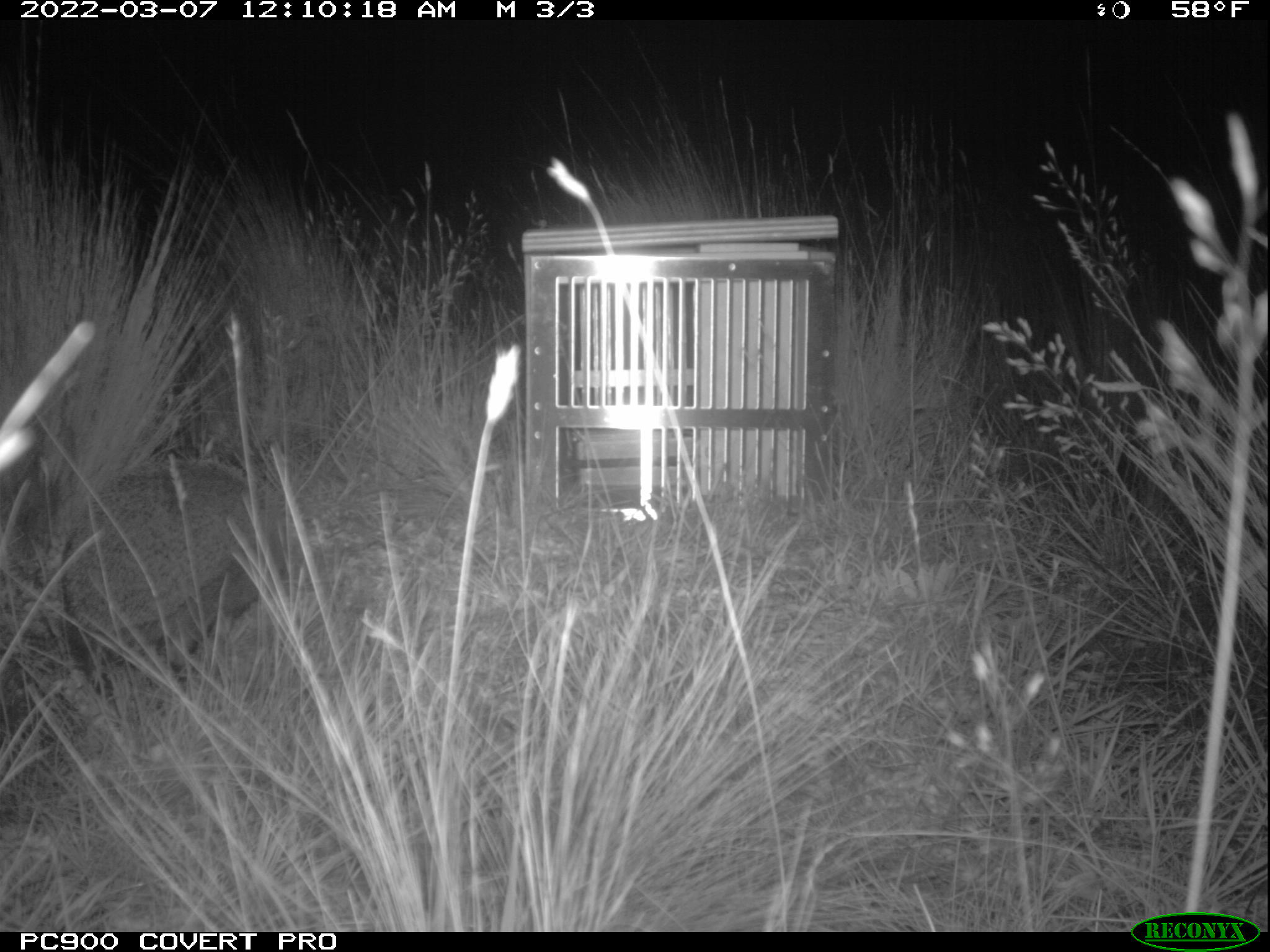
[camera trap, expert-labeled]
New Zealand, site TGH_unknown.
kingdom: Animalia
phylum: Chordata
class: Mammalia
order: Eulipotyphla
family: Erinaceidae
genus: Erinaceus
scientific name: Erinaceus europaeus europaeus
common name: european hedgehog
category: hedgehog